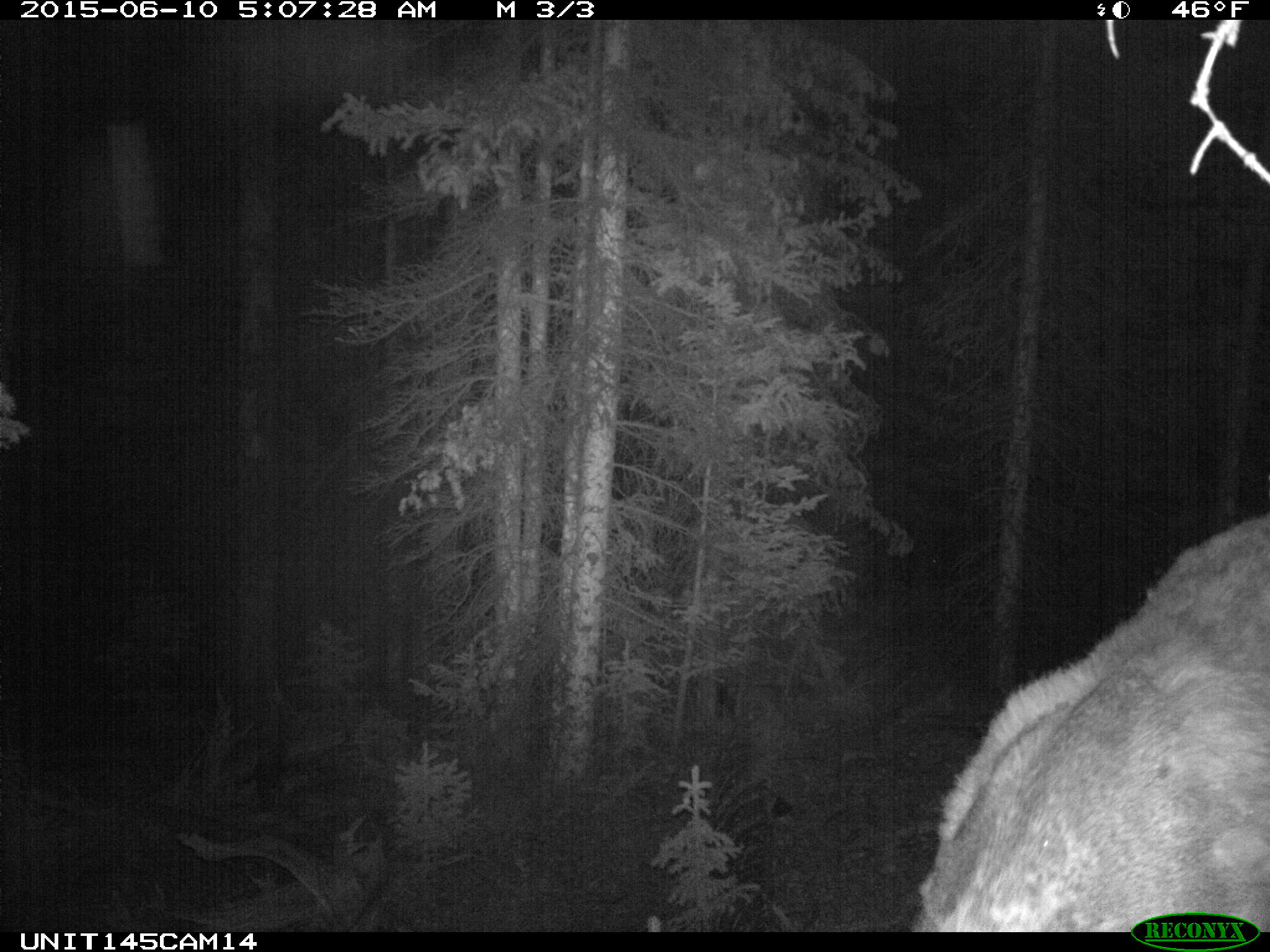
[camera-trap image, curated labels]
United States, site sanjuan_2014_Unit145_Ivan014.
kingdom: Animalia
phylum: Chordata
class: Mammalia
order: Artiodactyla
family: Cervidae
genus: Cervus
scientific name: Cervus elaphus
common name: red deer